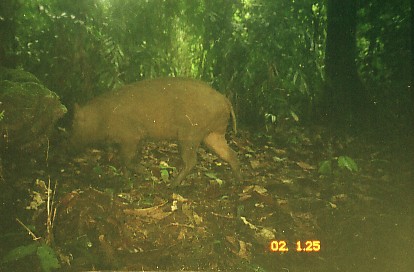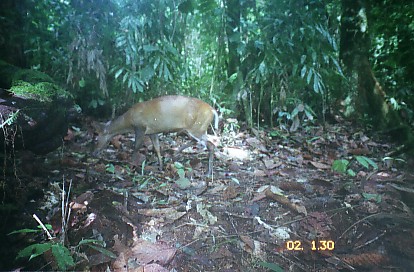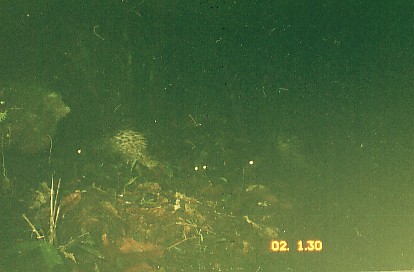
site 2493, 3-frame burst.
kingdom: Animalia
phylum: Chordata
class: Mammalia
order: Artiodactyla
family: Suidae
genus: Sus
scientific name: Sus scrofa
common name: wild boar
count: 1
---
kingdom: Animalia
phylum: Chordata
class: Mammalia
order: Artiodactyla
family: Cervidae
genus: Muntiacus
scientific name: Muntiacus muntjak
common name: southern red muntjac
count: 1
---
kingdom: Animalia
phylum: Chordata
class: Mammalia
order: Rodentia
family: Hystricidae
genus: Hystrix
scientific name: Hystrix brachyura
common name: east asian porcupine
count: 3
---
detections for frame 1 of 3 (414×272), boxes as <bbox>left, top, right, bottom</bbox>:
sus scrofa: <bbox>67, 77, 243, 189</bbox>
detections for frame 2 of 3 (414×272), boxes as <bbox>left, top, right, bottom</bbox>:
muntiacus muntjak: <bbox>91, 96, 219, 177</bbox>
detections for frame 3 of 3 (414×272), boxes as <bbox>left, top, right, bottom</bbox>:
hystrix brachyura: <bbox>76, 129, 175, 179</bbox>